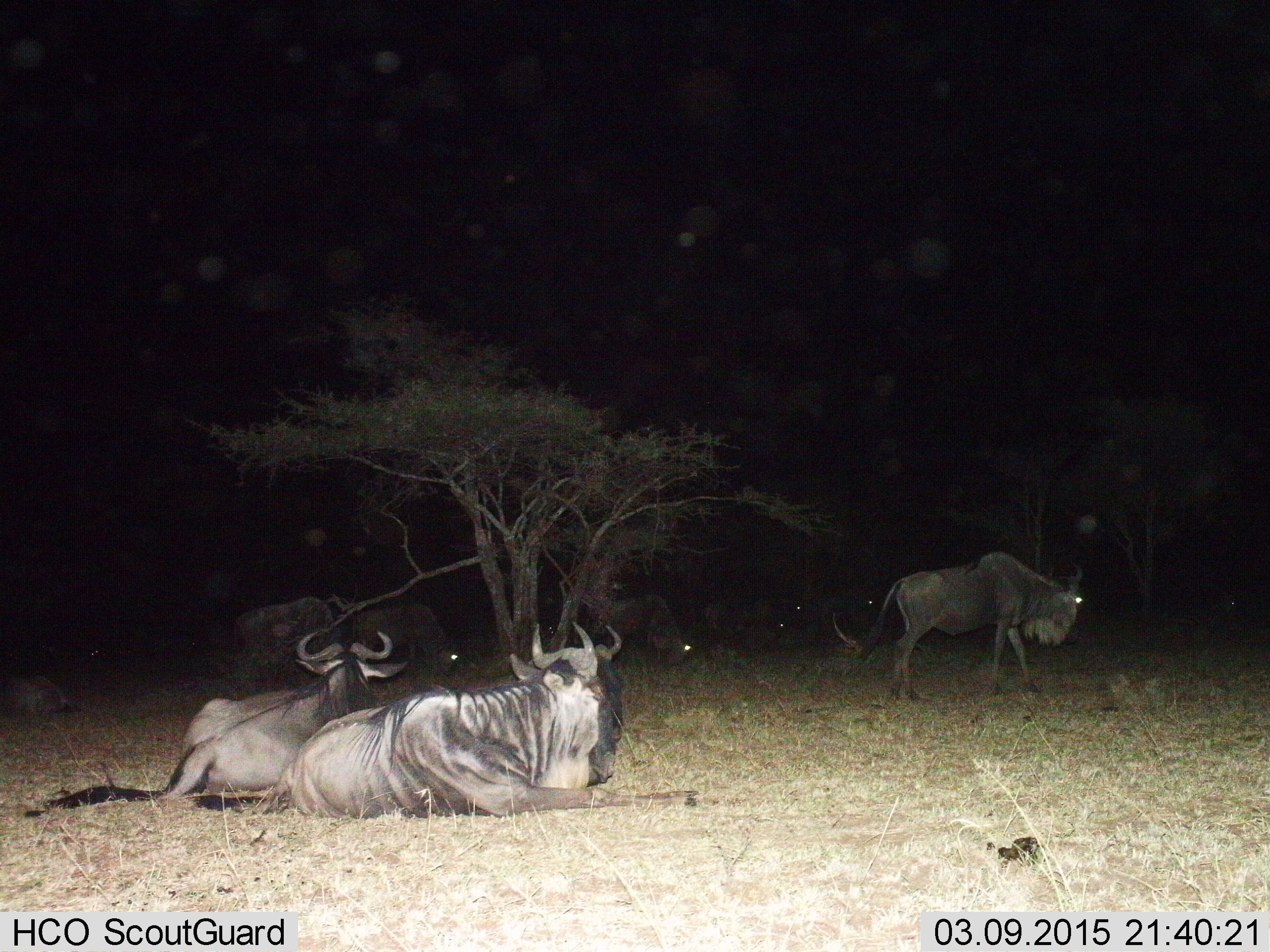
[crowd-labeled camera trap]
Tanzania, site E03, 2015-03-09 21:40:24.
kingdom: Animalia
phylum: Chordata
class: Mammalia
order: Artiodactyla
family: Bovidae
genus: Connochaetes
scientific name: Connochaetes taurinus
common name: blue wildebeest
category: wildebeest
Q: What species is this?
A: Wildebeest (blue wildebeest) (Connochaetes taurinus).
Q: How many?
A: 10.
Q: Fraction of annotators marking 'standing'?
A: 50%.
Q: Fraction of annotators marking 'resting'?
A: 100%.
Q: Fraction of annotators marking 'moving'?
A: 50%.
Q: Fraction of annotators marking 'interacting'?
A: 0%.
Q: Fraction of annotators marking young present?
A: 0%.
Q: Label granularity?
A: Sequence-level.